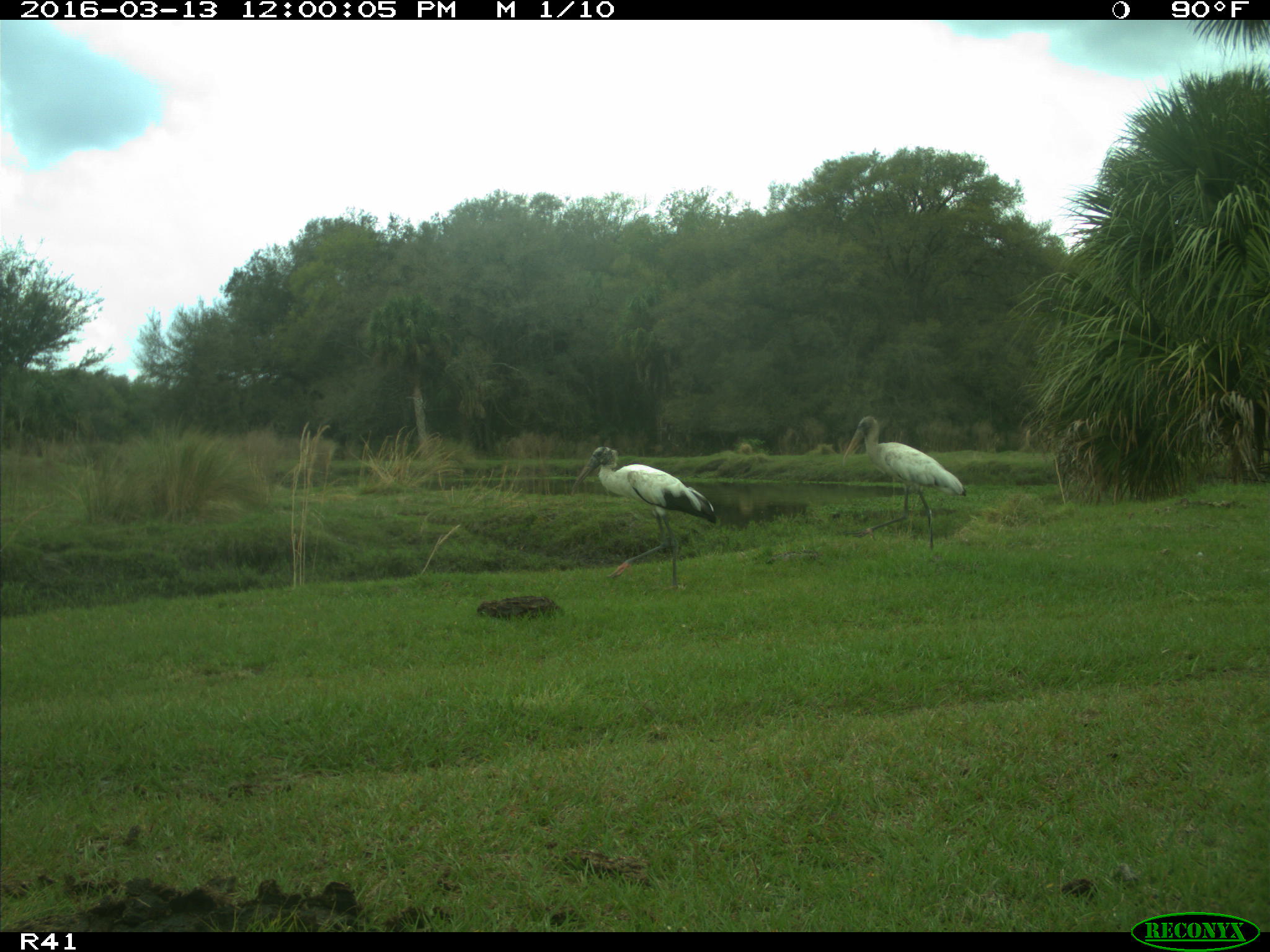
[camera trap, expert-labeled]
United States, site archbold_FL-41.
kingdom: Animalia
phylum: Chordata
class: Aves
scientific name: Aves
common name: birds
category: unidentified bird